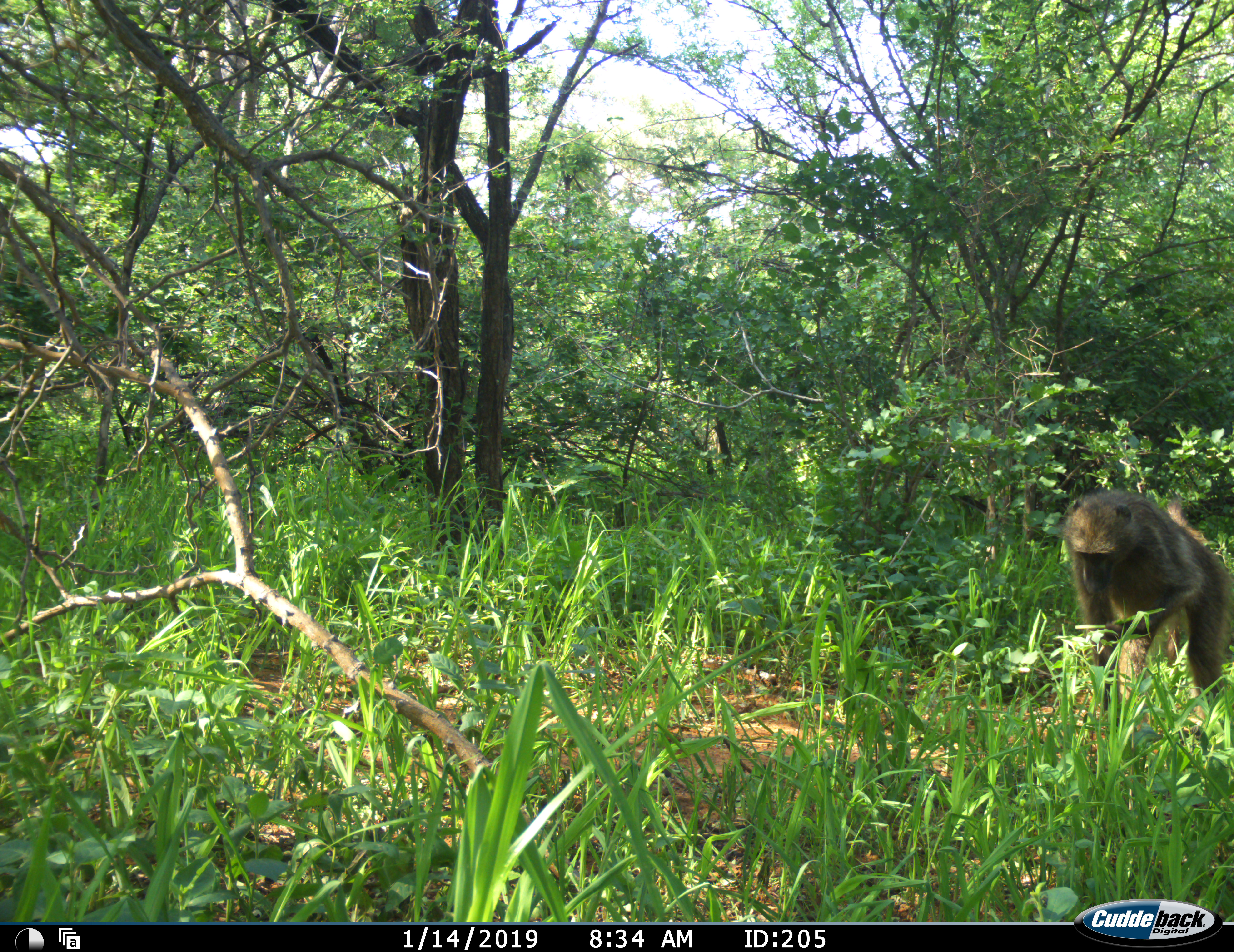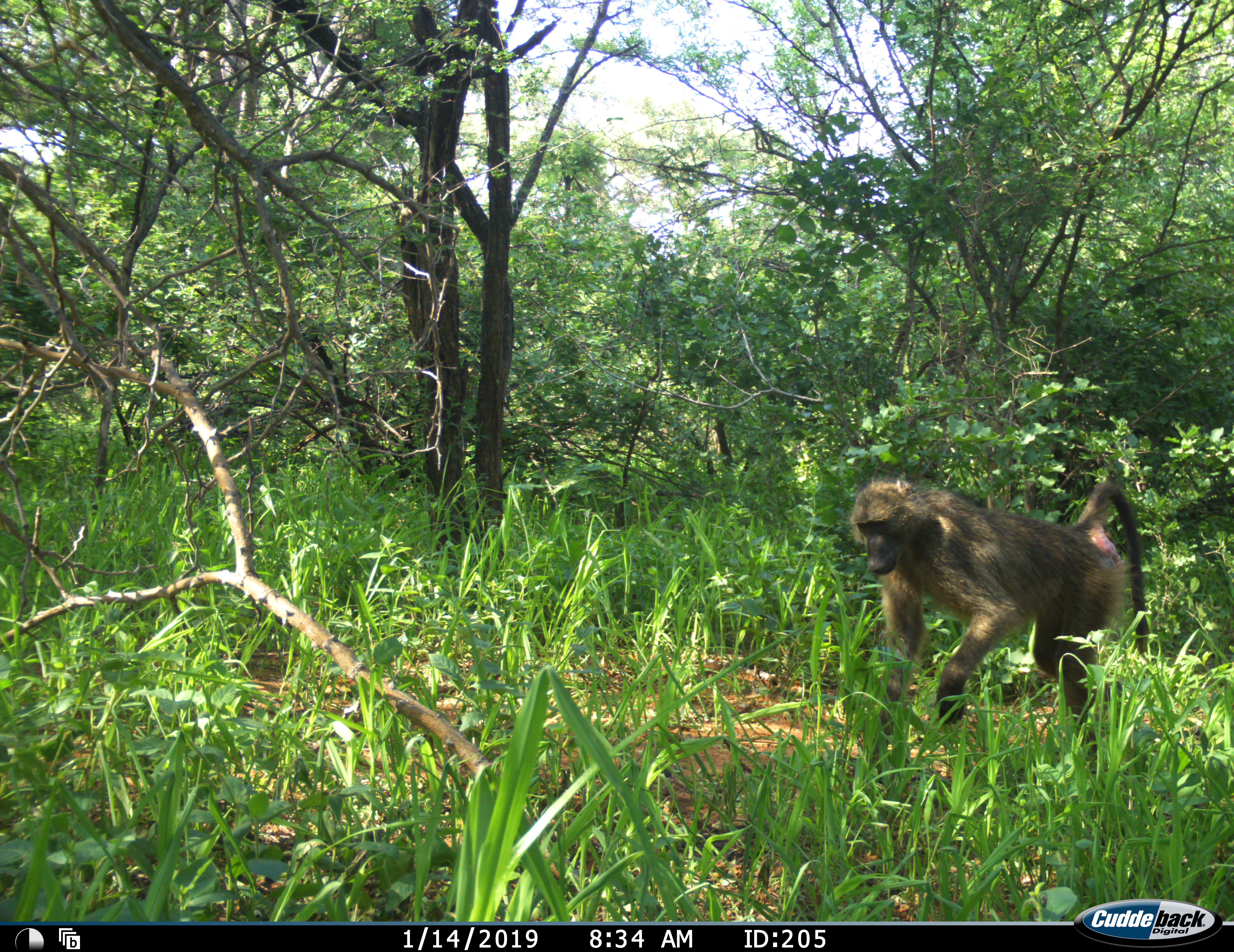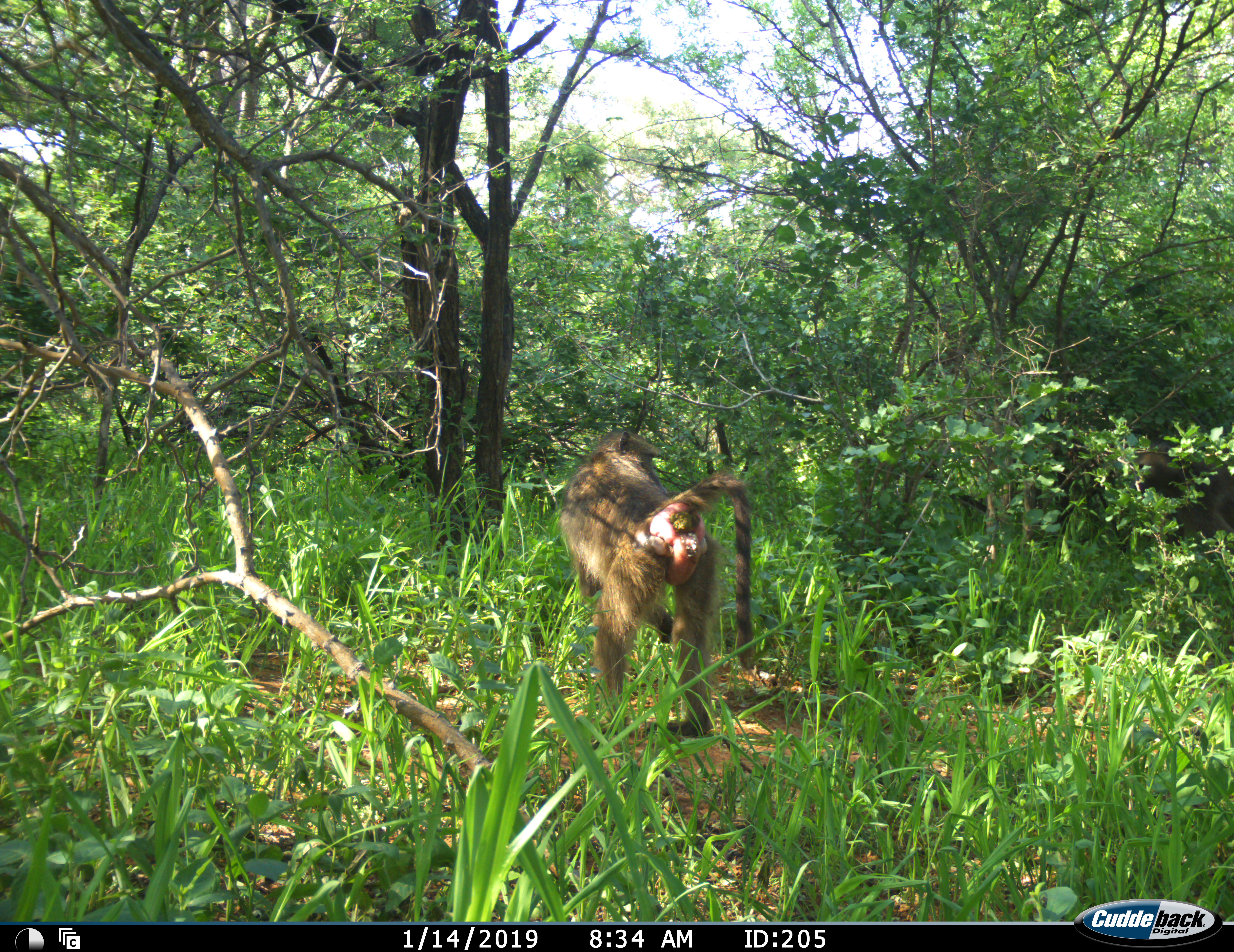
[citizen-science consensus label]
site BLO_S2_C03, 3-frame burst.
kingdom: Animalia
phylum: Chordata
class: Mammalia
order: Primates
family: Cercopithecidae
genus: Papio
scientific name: Papio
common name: baboon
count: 1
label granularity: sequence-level